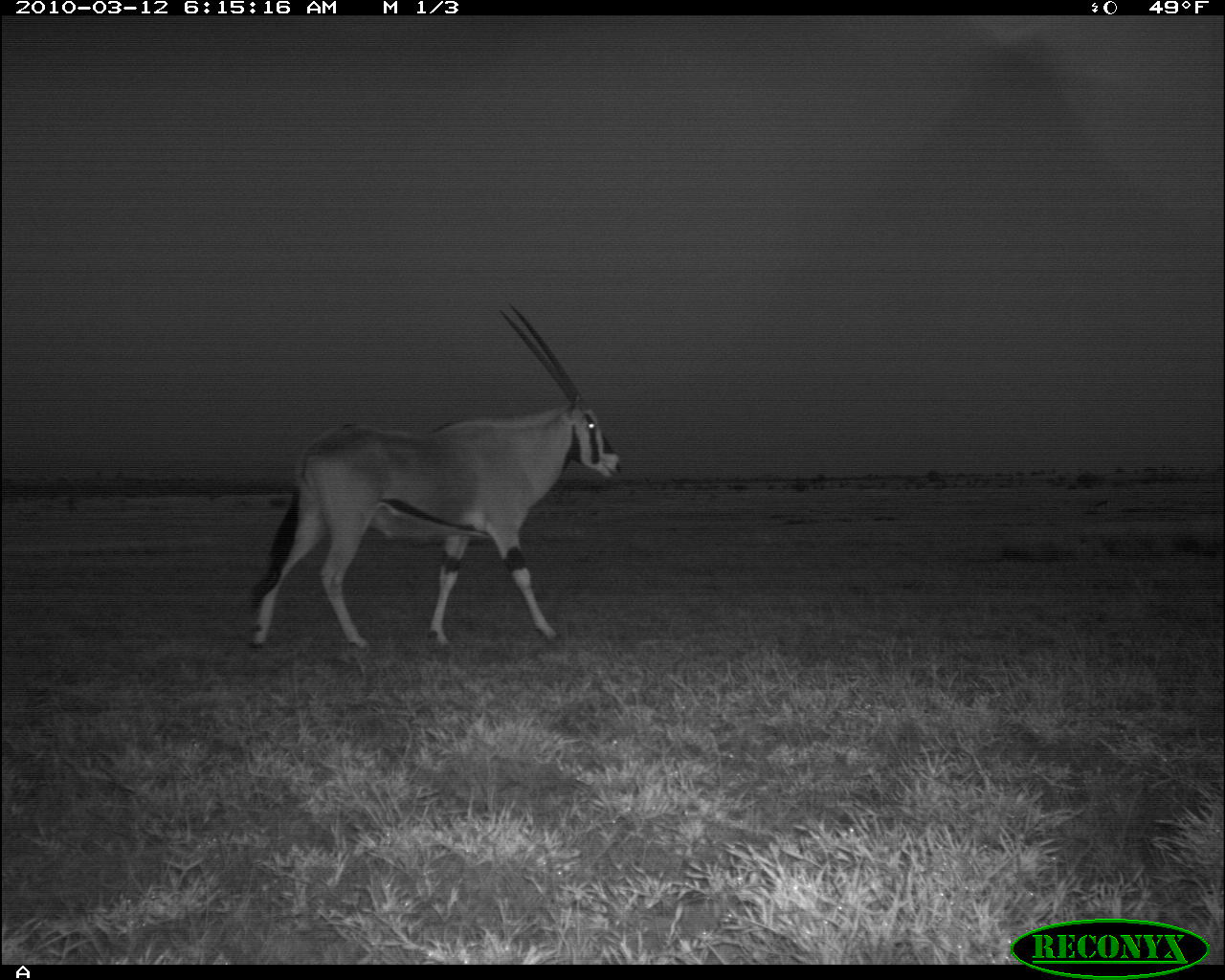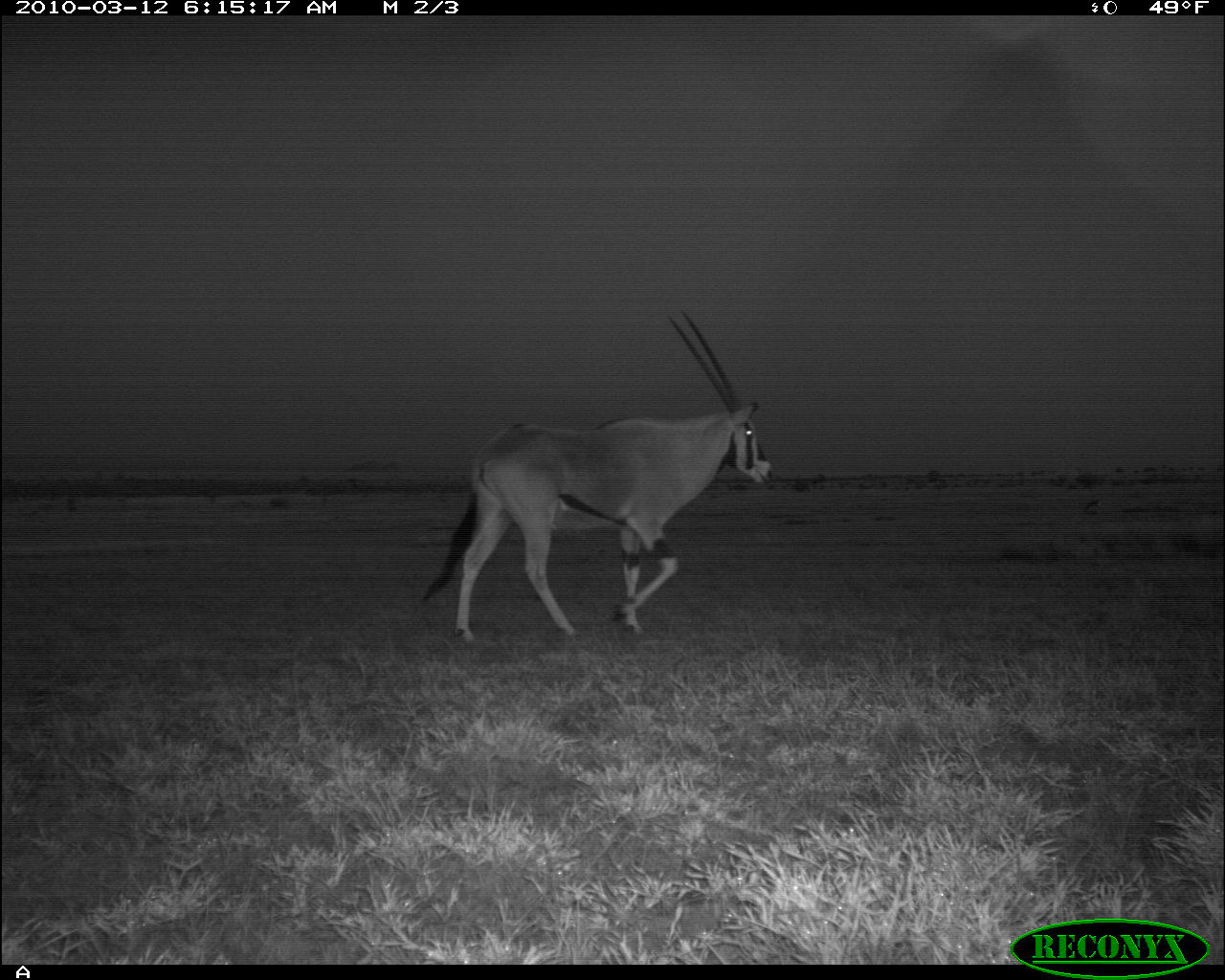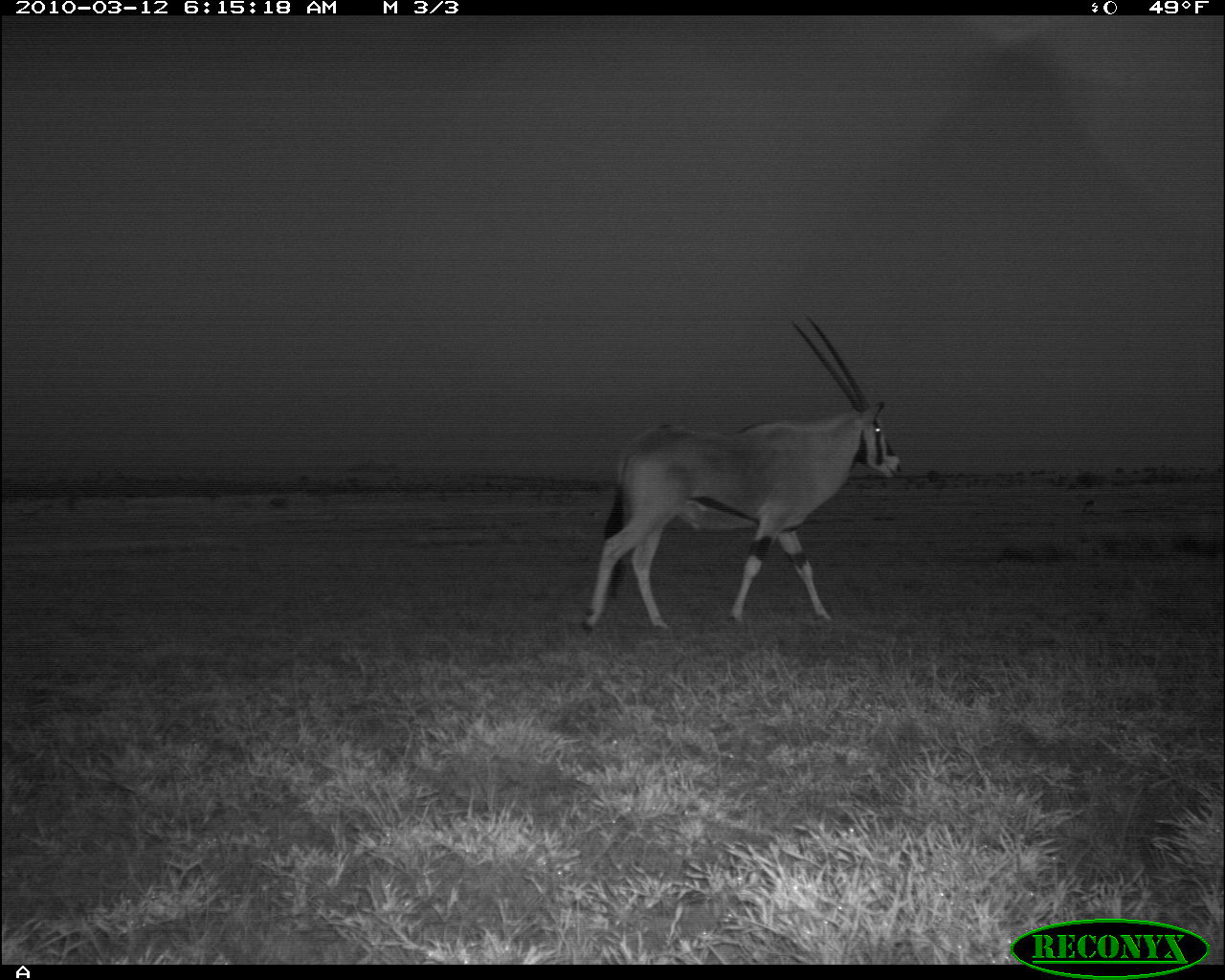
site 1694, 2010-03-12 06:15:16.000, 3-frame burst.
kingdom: Animalia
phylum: Chordata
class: Mammalia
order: Artiodactyla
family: Bovidae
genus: Oryx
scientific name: Oryx beisa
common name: east african oryx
Oryx beisa (east african oryx), count 1.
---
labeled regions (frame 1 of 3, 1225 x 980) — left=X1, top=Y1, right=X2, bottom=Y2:
oryx beisa: left=248, top=306, right=629, bottom=649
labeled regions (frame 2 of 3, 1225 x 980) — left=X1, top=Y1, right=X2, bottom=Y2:
oryx beisa: left=417, top=308, right=773, bottom=641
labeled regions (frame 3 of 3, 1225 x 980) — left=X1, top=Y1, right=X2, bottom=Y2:
oryx beisa: left=582, top=317, right=902, bottom=635